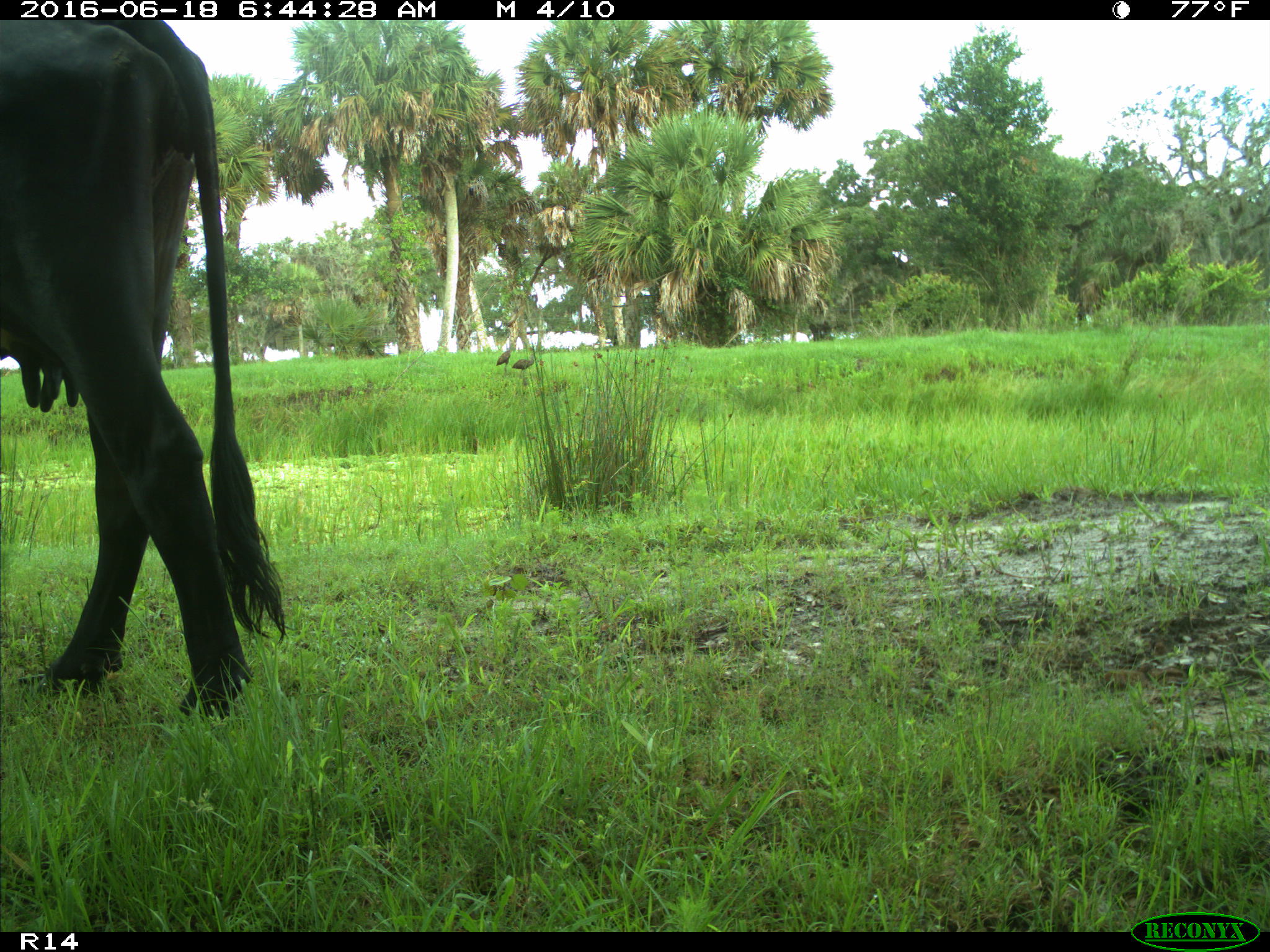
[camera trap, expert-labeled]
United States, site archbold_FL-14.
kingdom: Animalia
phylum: Chordata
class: Mammalia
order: Artiodactyla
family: Bovidae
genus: Bos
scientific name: Bos taurus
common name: domestic cow